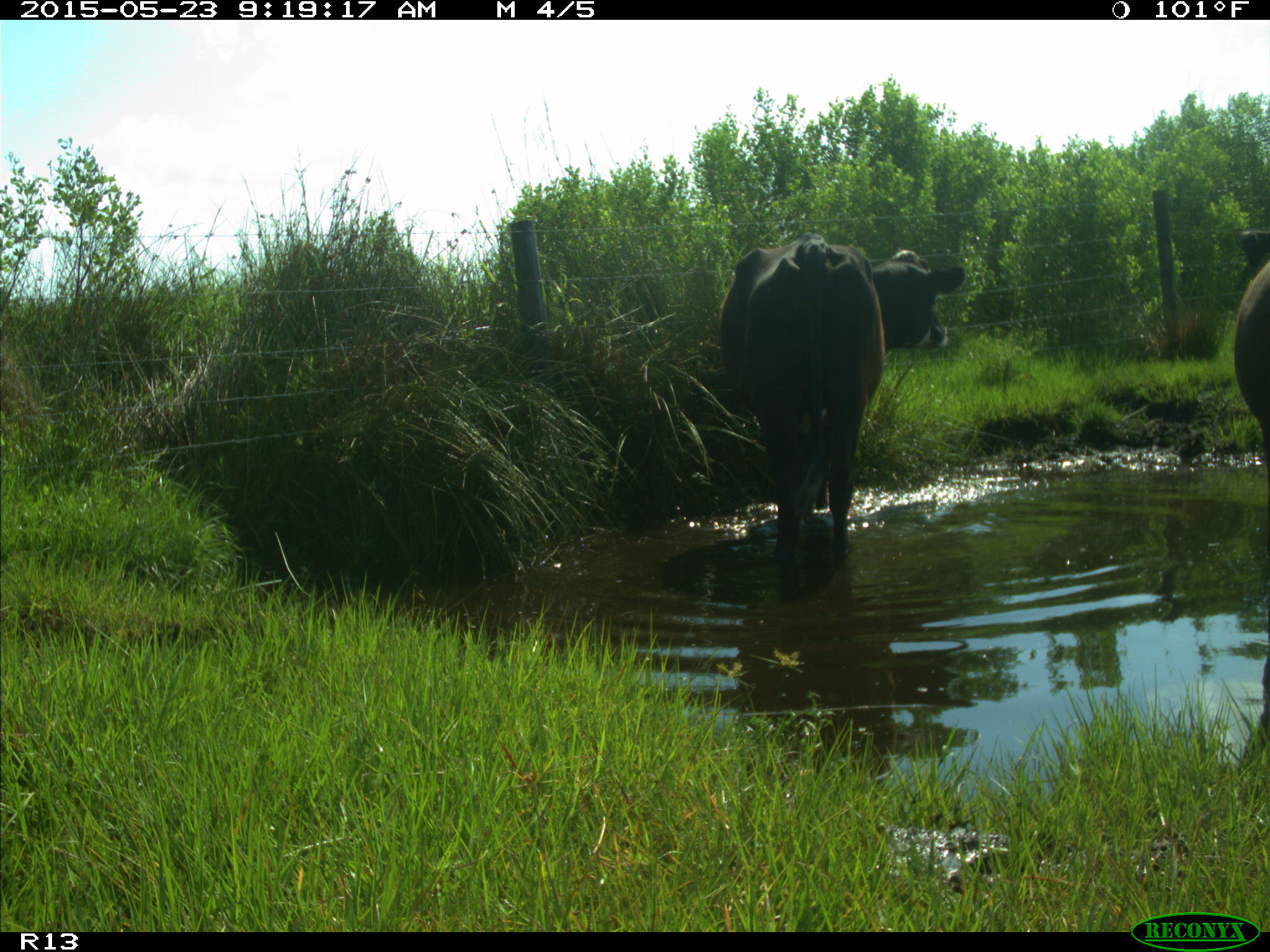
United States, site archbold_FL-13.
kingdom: Animalia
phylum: Chordata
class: Mammalia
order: Artiodactyla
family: Bovidae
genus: Bos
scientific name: Bos taurus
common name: domestic cow